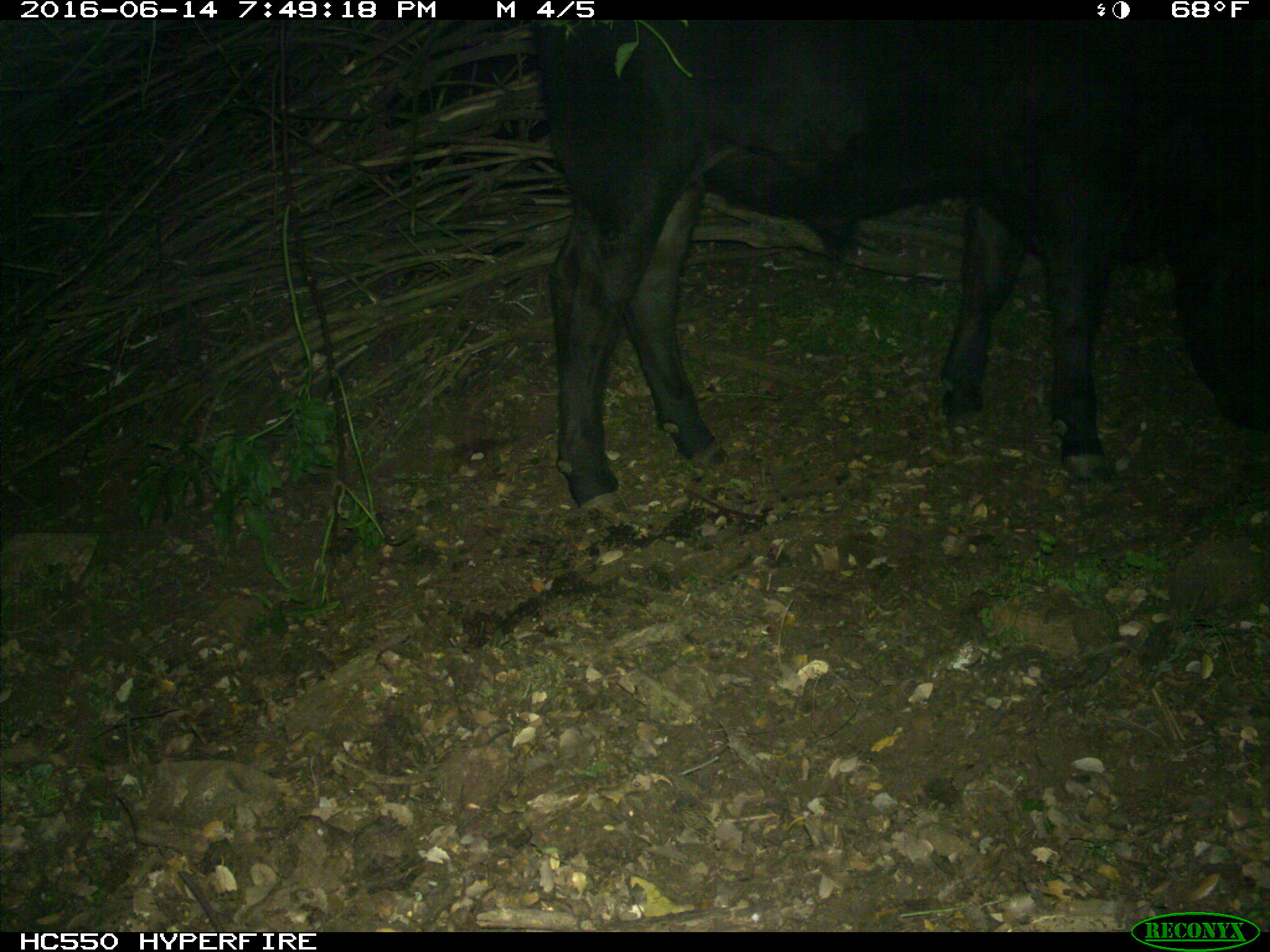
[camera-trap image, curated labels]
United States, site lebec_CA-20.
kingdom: Animalia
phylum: Chordata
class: Mammalia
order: Artiodactyla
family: Bovidae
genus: Bos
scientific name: Bos taurus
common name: domestic cow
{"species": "Bos taurus (domestic cow)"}